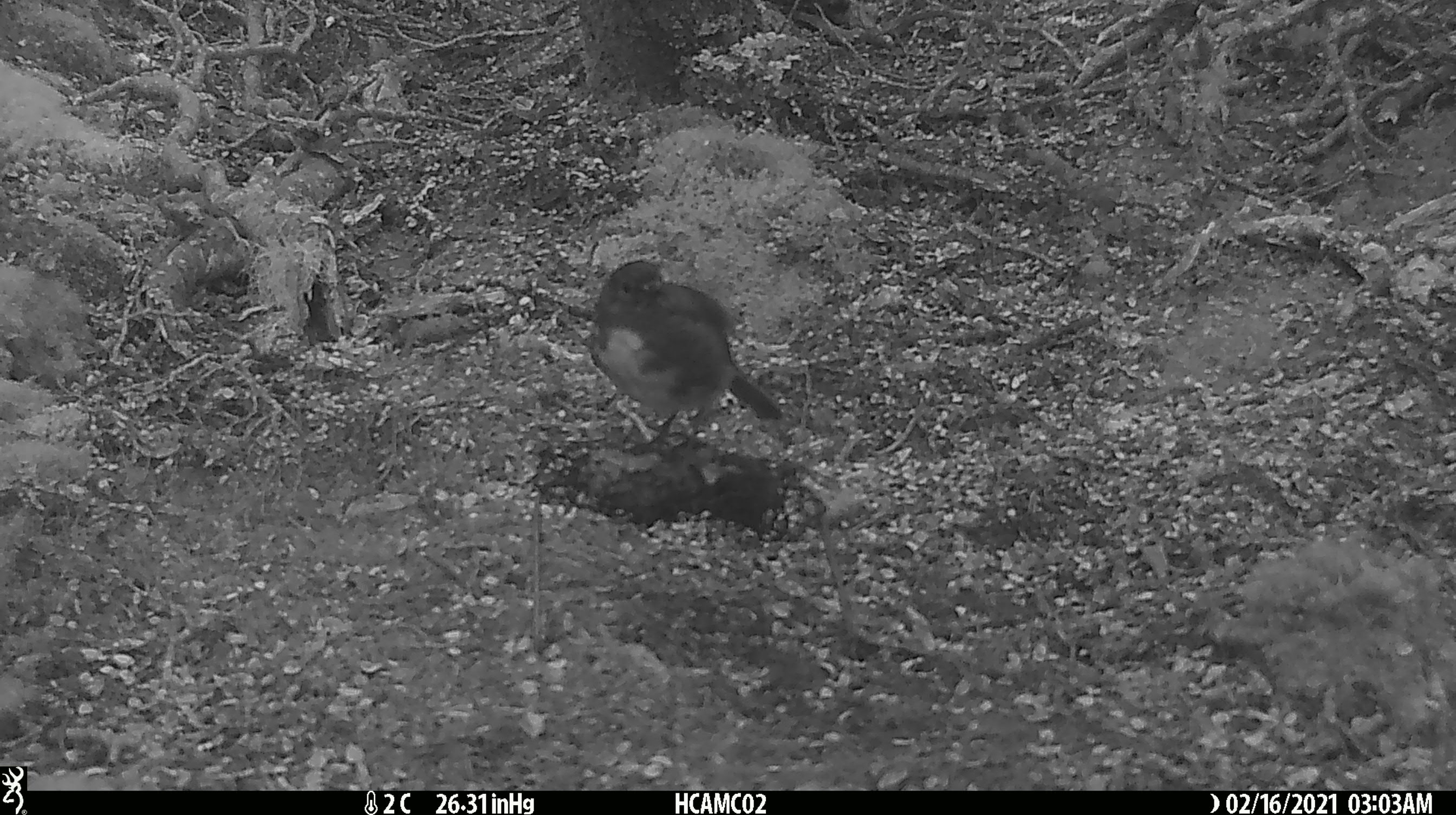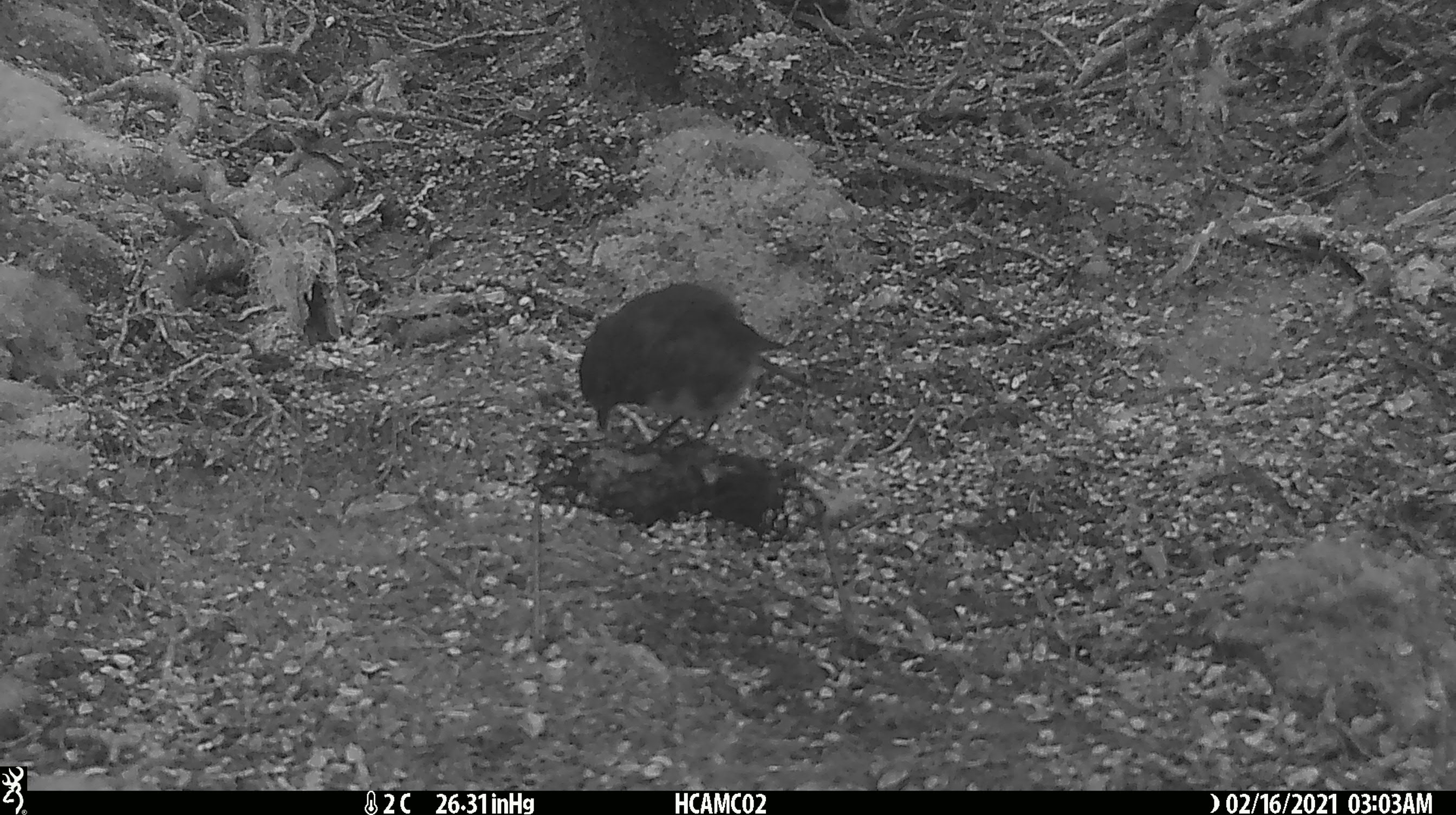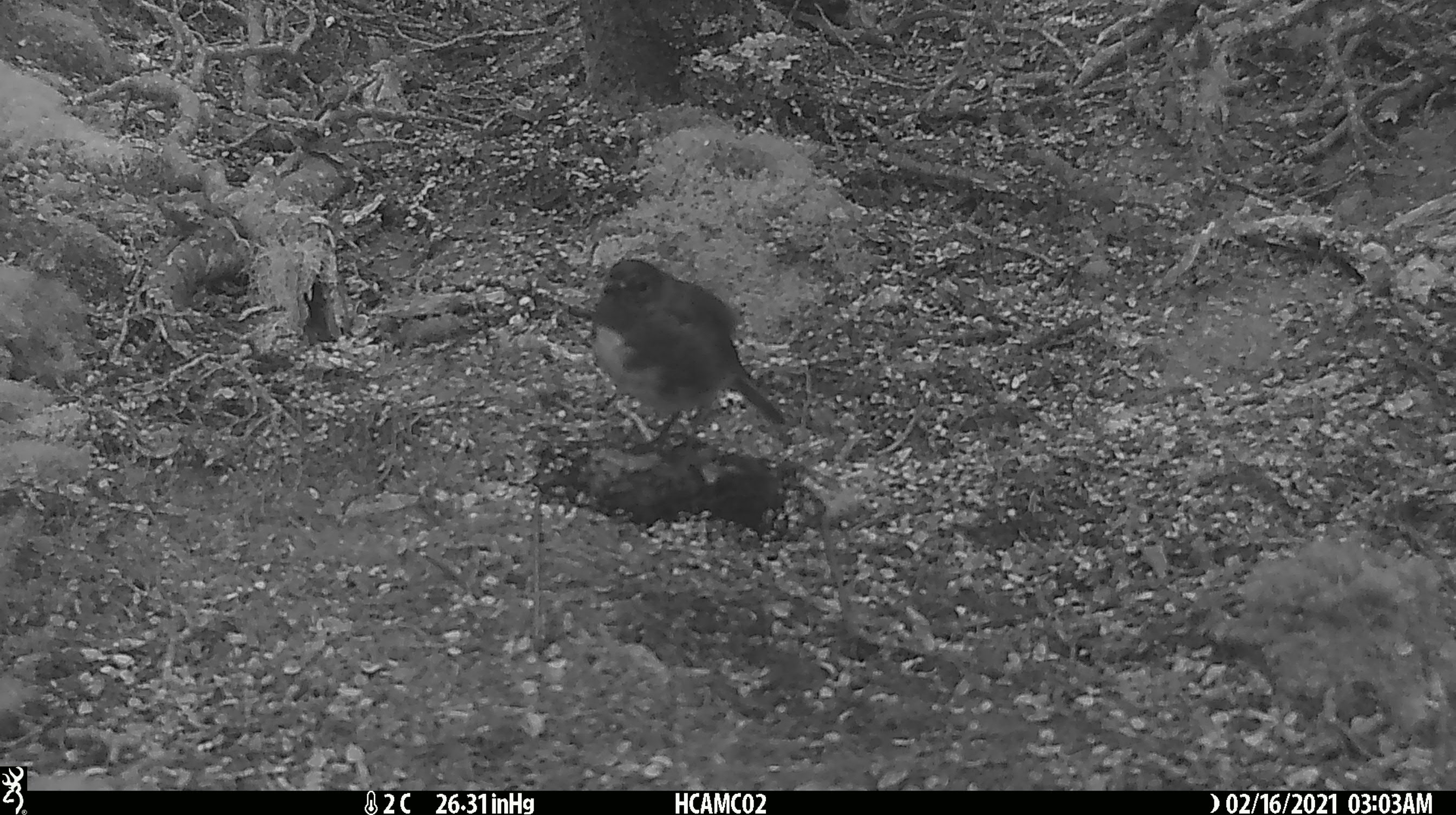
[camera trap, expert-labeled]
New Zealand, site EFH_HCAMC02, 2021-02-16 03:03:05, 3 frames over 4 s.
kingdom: Animalia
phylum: Chordata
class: Aves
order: Passeriformes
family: Petroicidae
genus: Petroica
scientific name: Petroica australis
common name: new zealand robin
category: robin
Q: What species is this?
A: Robin (new zealand robin) (Petroica australis).